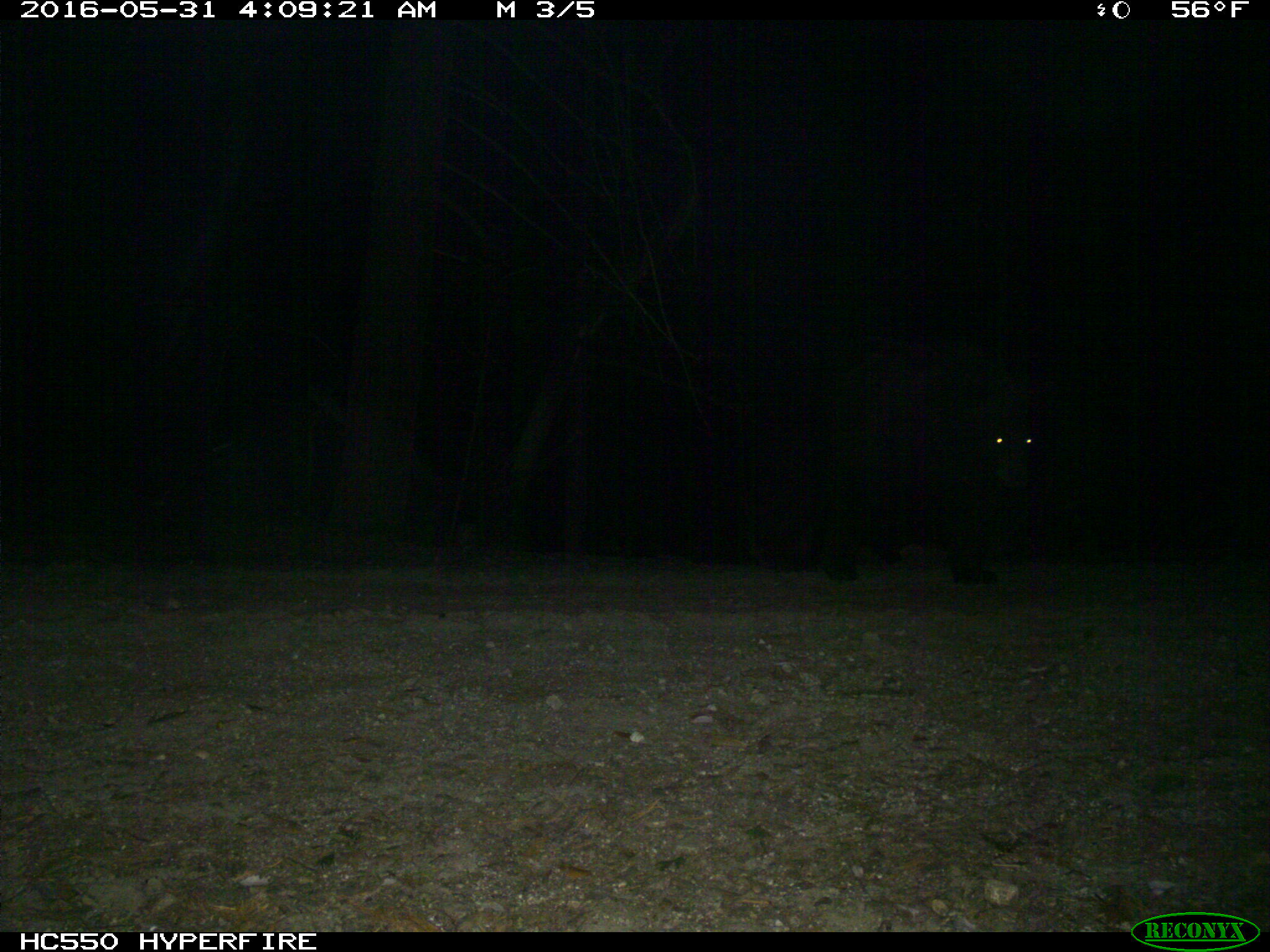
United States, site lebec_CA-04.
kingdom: Animalia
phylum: Chordata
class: Mammalia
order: Carnivora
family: Ursidae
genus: Ursus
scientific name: Ursus americanus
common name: american black bear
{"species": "Ursus americanus (american black bear)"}